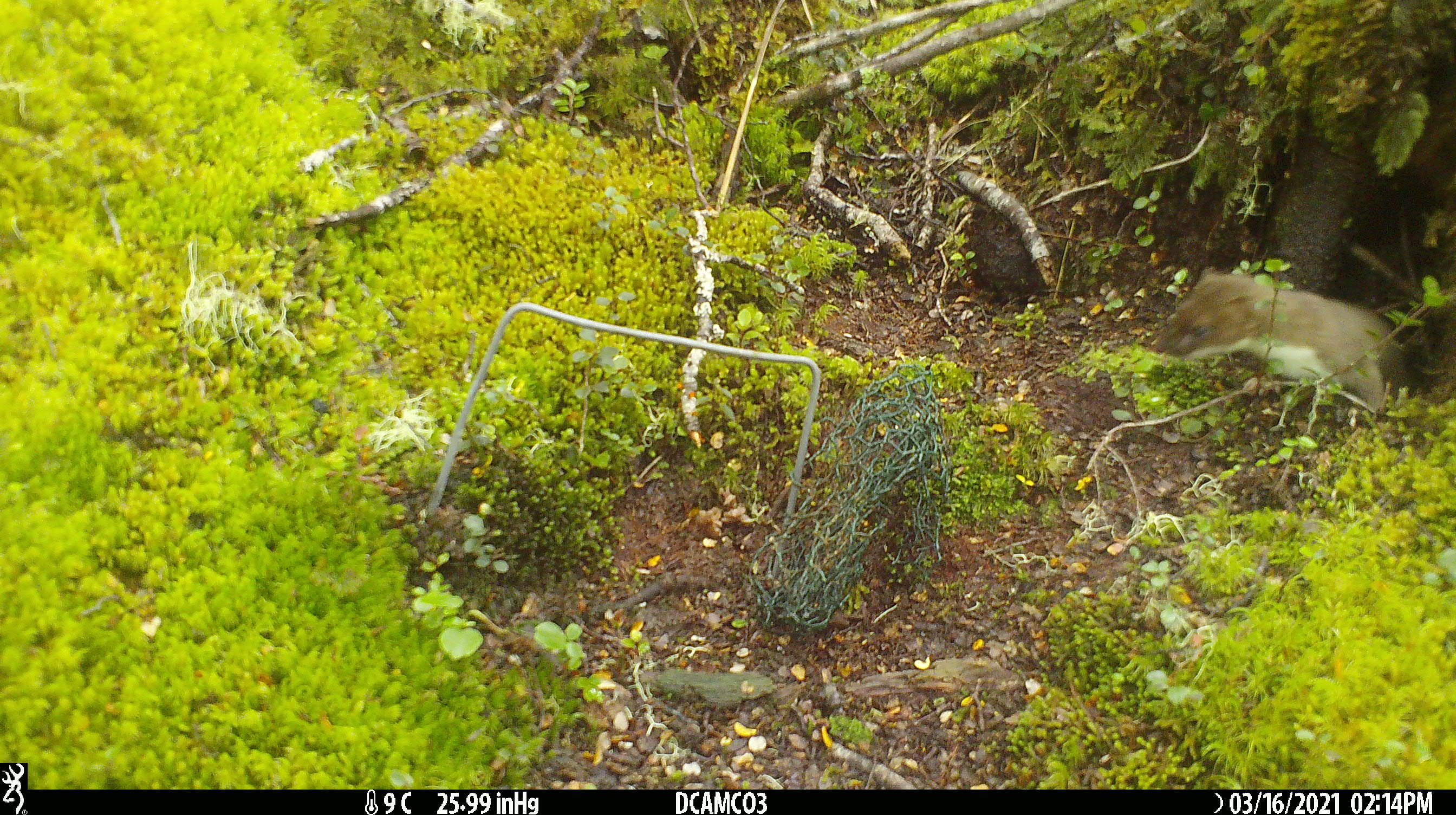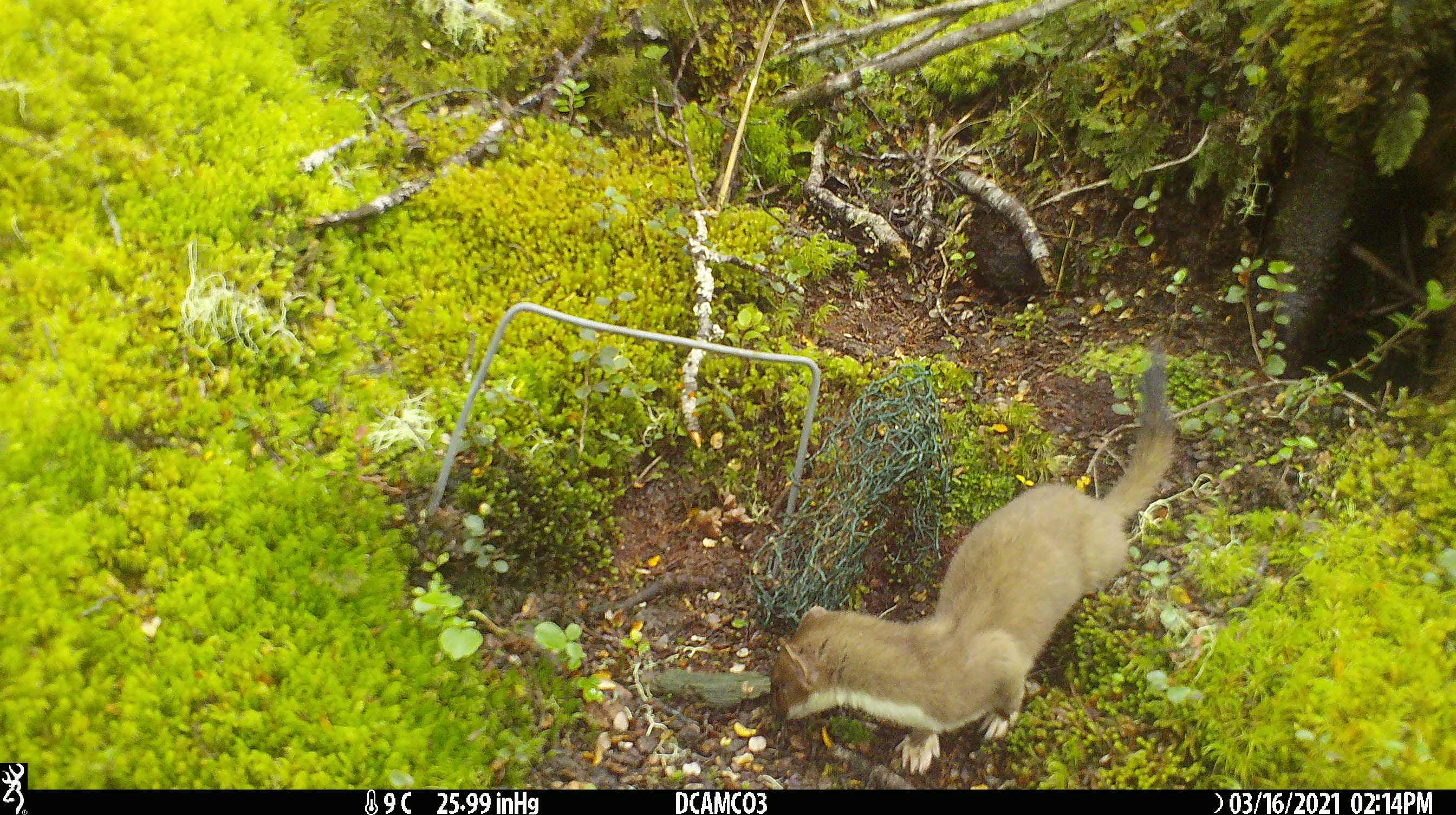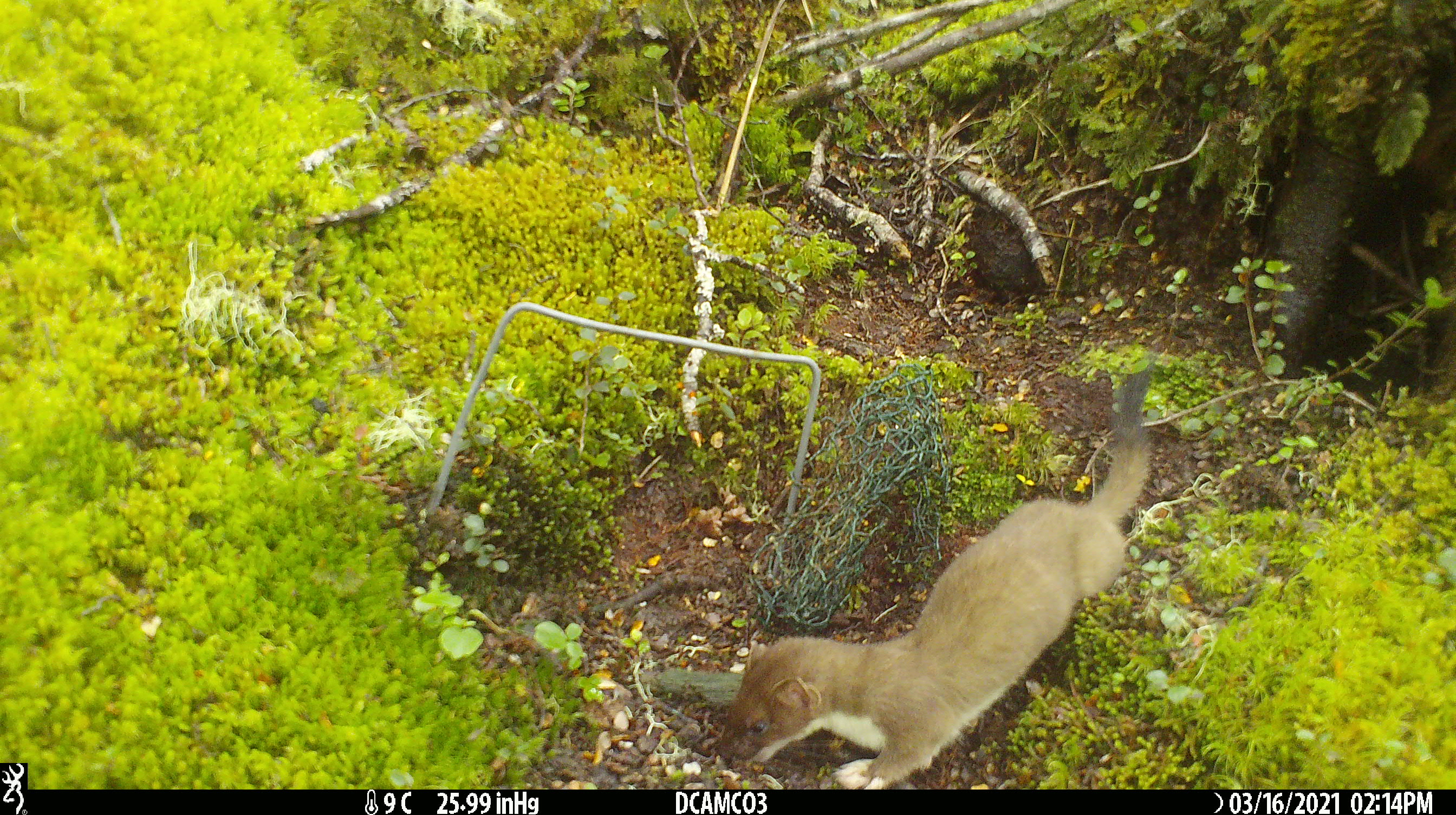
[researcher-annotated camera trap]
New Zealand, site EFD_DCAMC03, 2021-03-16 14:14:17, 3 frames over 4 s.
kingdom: Animalia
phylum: Chordata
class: Mammalia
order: Carnivora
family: Mustelidae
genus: Mustela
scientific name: Mustela erminea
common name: stoat